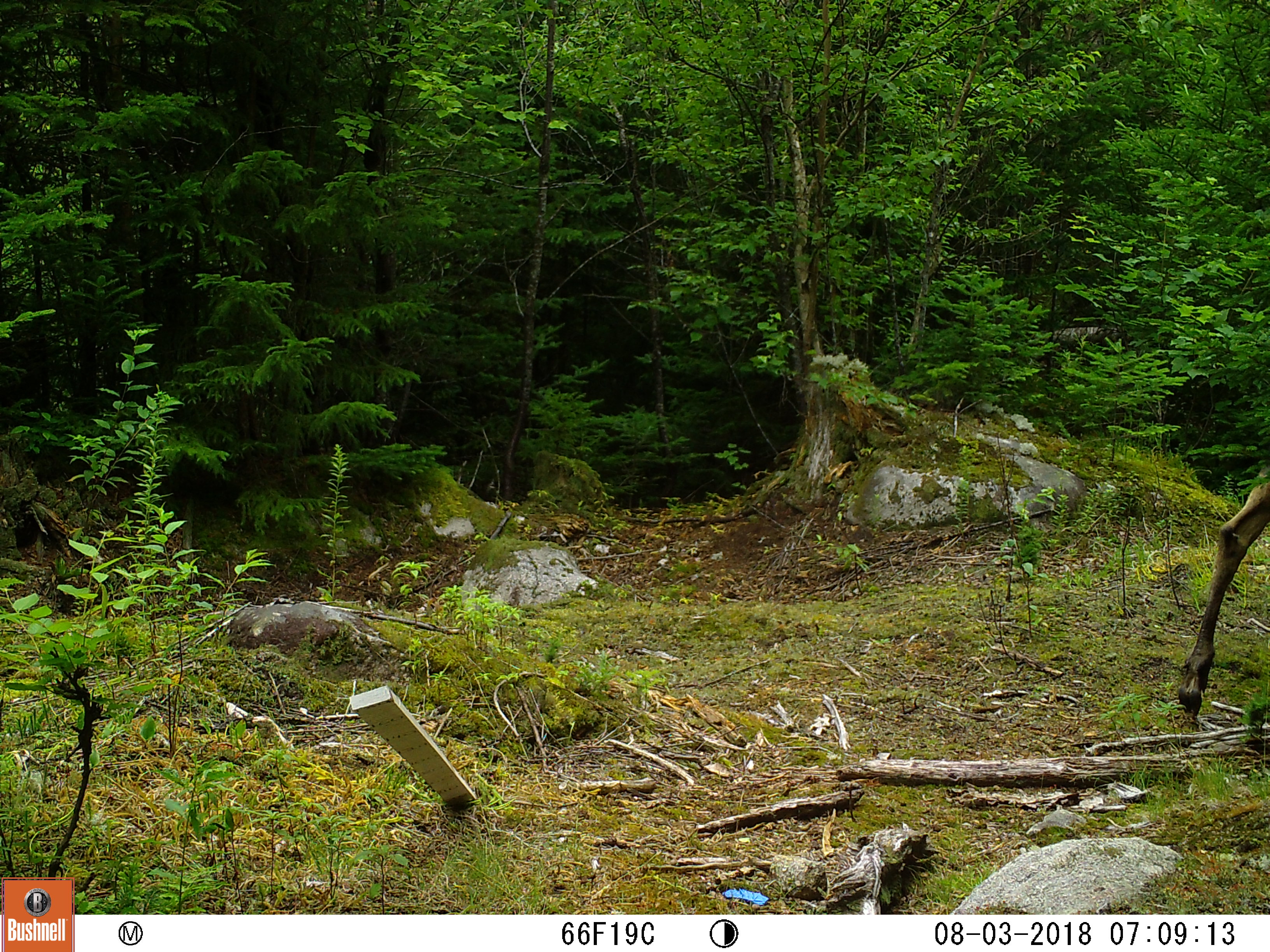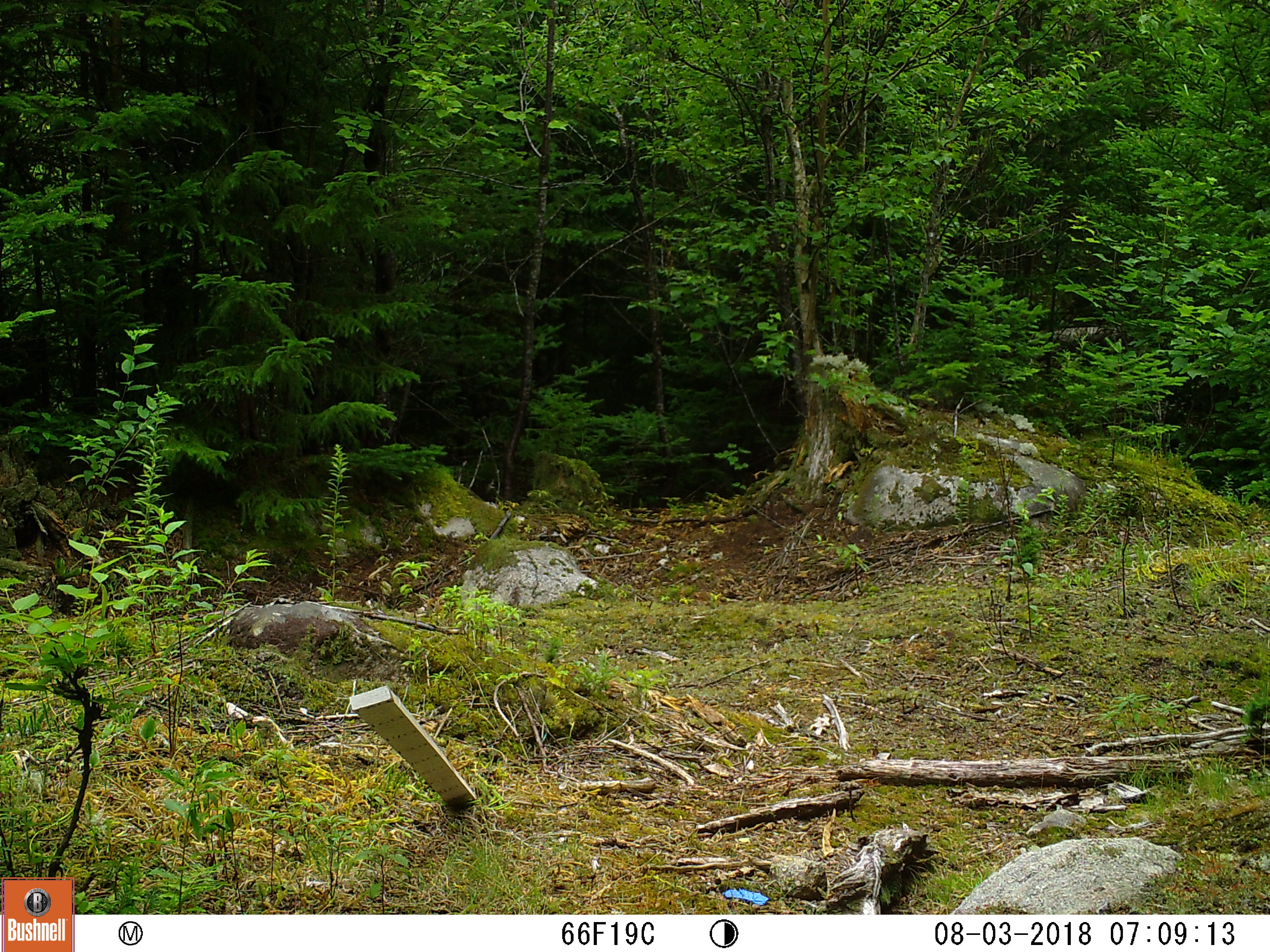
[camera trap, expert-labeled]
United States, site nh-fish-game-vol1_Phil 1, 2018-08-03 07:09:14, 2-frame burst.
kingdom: Animalia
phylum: Chordata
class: Mammalia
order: Artiodactyla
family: Cervidae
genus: Alces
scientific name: Alces alces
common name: moose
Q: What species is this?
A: Moose (Alces alces).